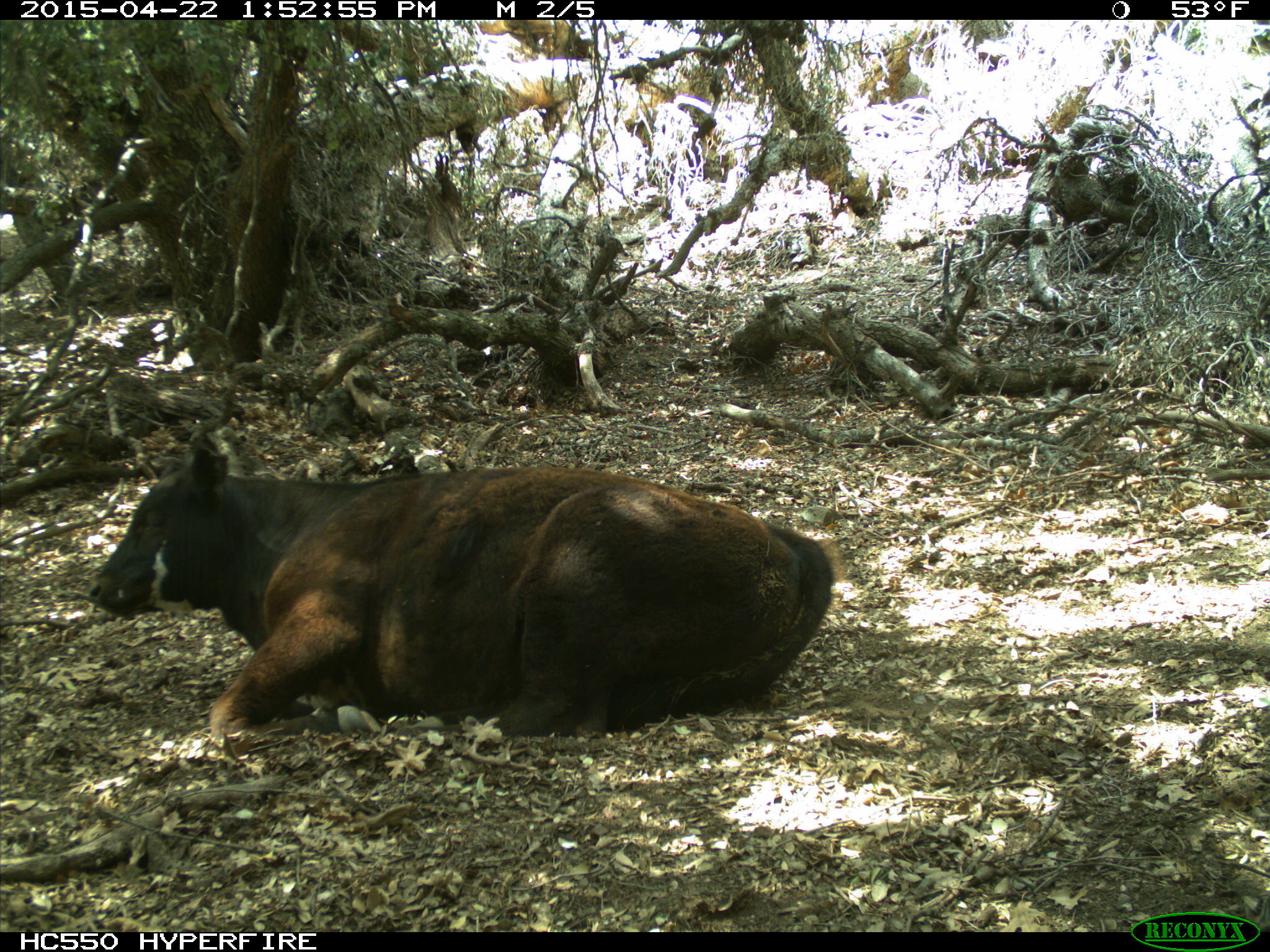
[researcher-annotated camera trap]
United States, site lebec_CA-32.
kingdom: Animalia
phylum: Chordata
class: Mammalia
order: Artiodactyla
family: Bovidae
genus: Bos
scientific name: Bos taurus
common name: domestic cow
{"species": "Bos taurus (domestic cow)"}